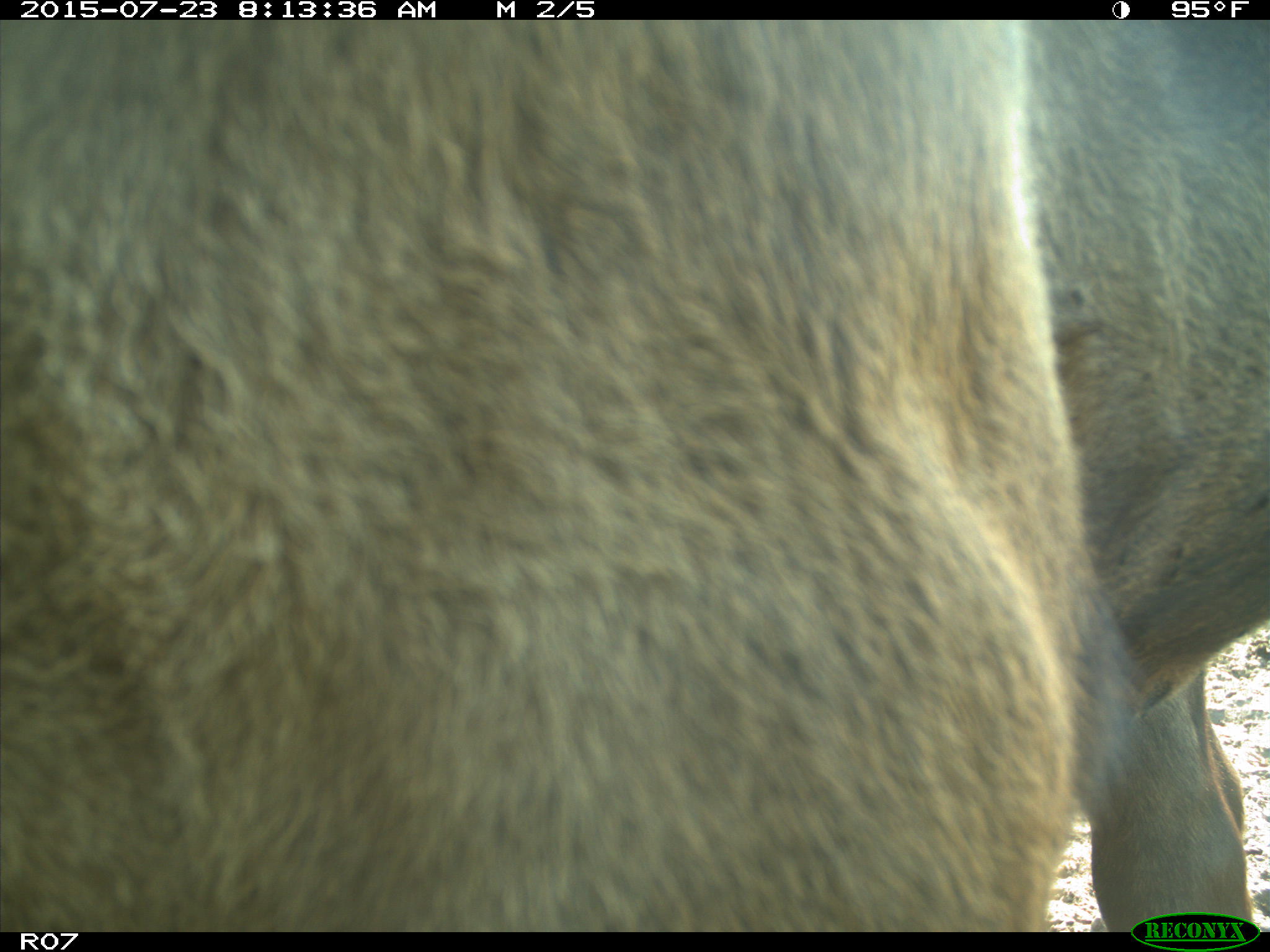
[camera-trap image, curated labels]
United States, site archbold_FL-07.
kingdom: Animalia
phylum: Chordata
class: Mammalia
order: Artiodactyla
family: Bovidae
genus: Bos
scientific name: Bos taurus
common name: domestic cow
Bos taurus (domestic cow).